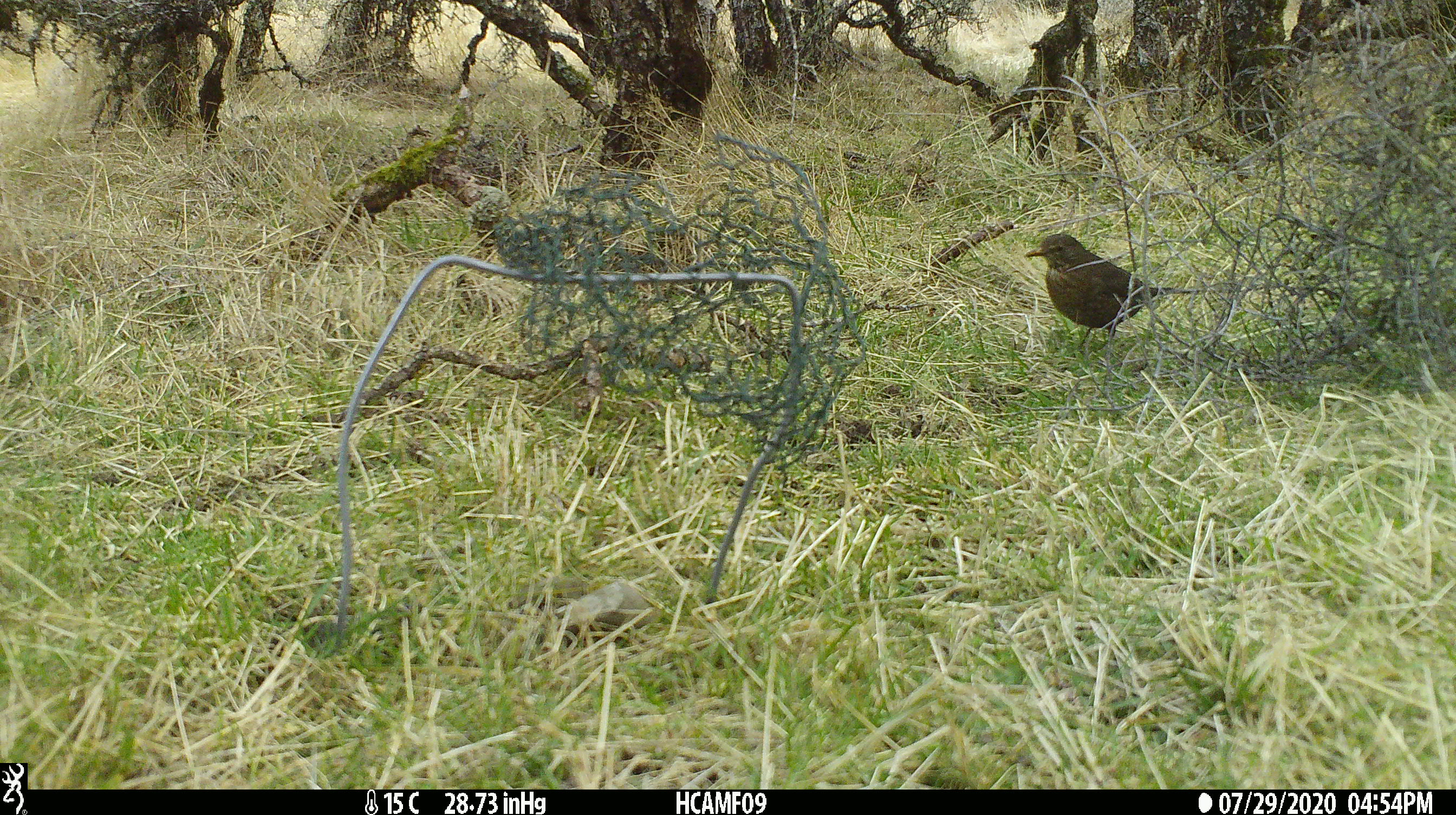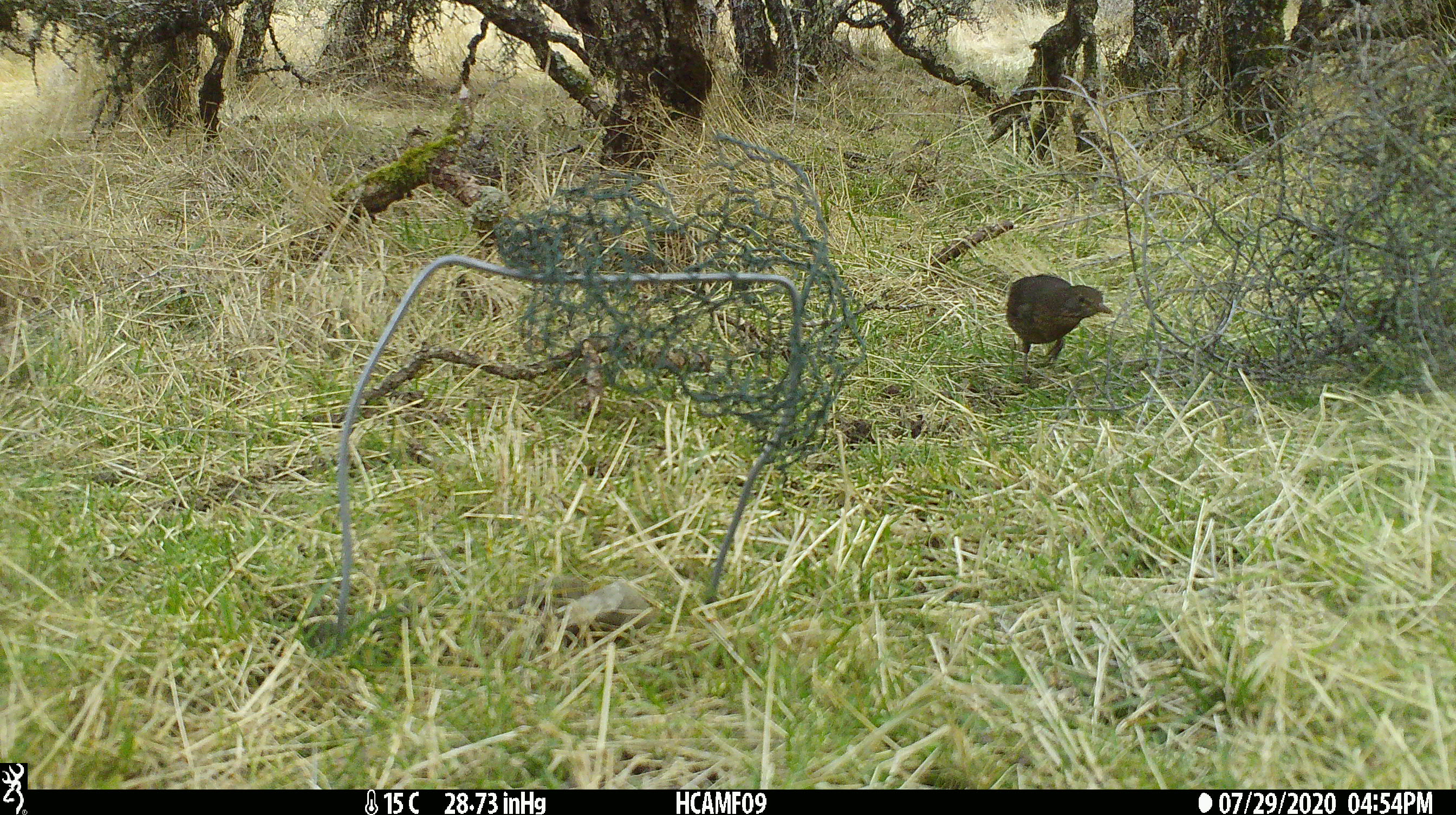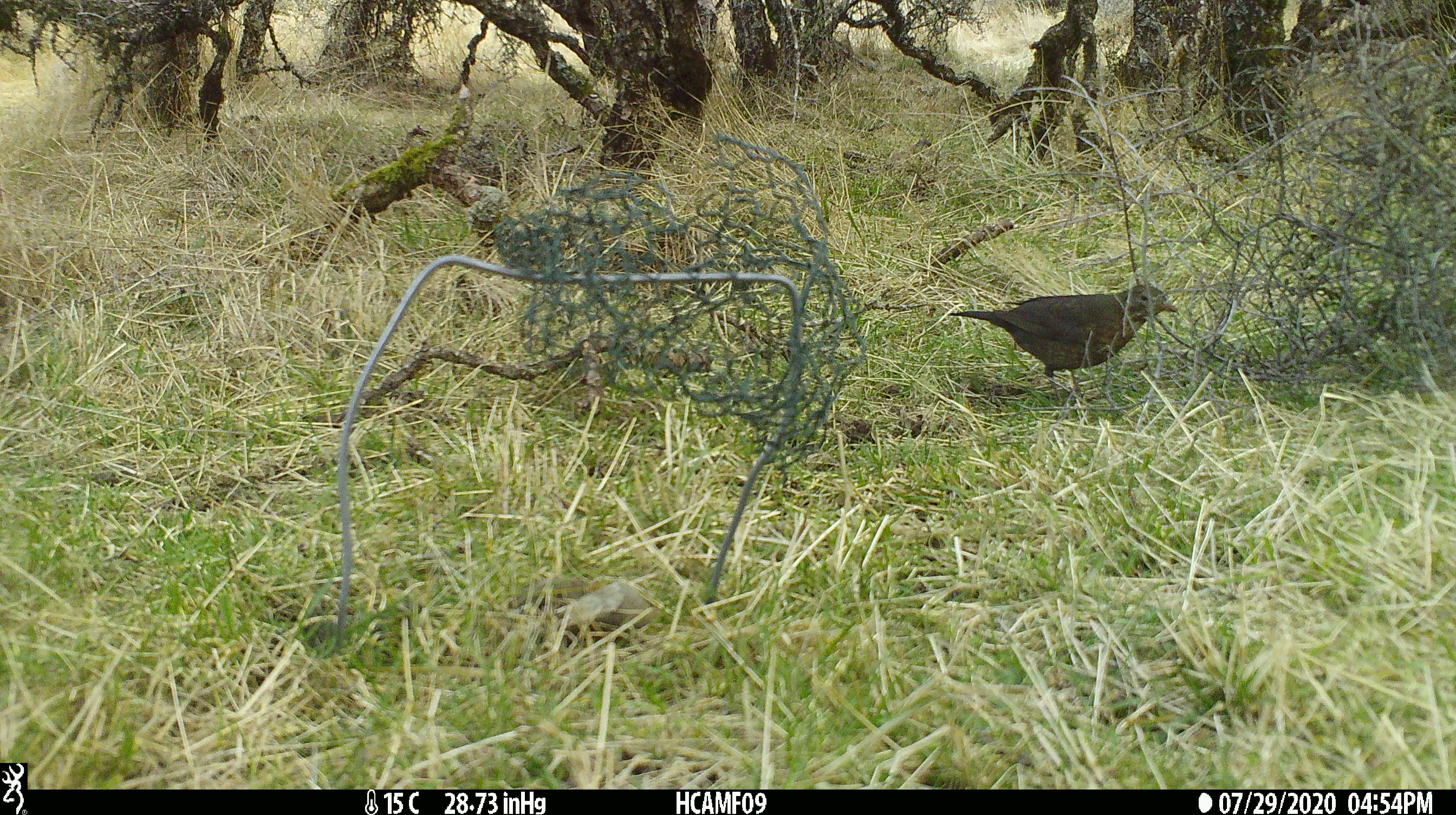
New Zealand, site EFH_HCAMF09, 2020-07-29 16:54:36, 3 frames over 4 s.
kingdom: Animalia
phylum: Chordata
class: Aves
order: Passeriformes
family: Turdidae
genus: Turdus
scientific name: Turdus merula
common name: eurasian blackbird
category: blackbird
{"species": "blackbird (eurasian blackbird) (Turdus merula)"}